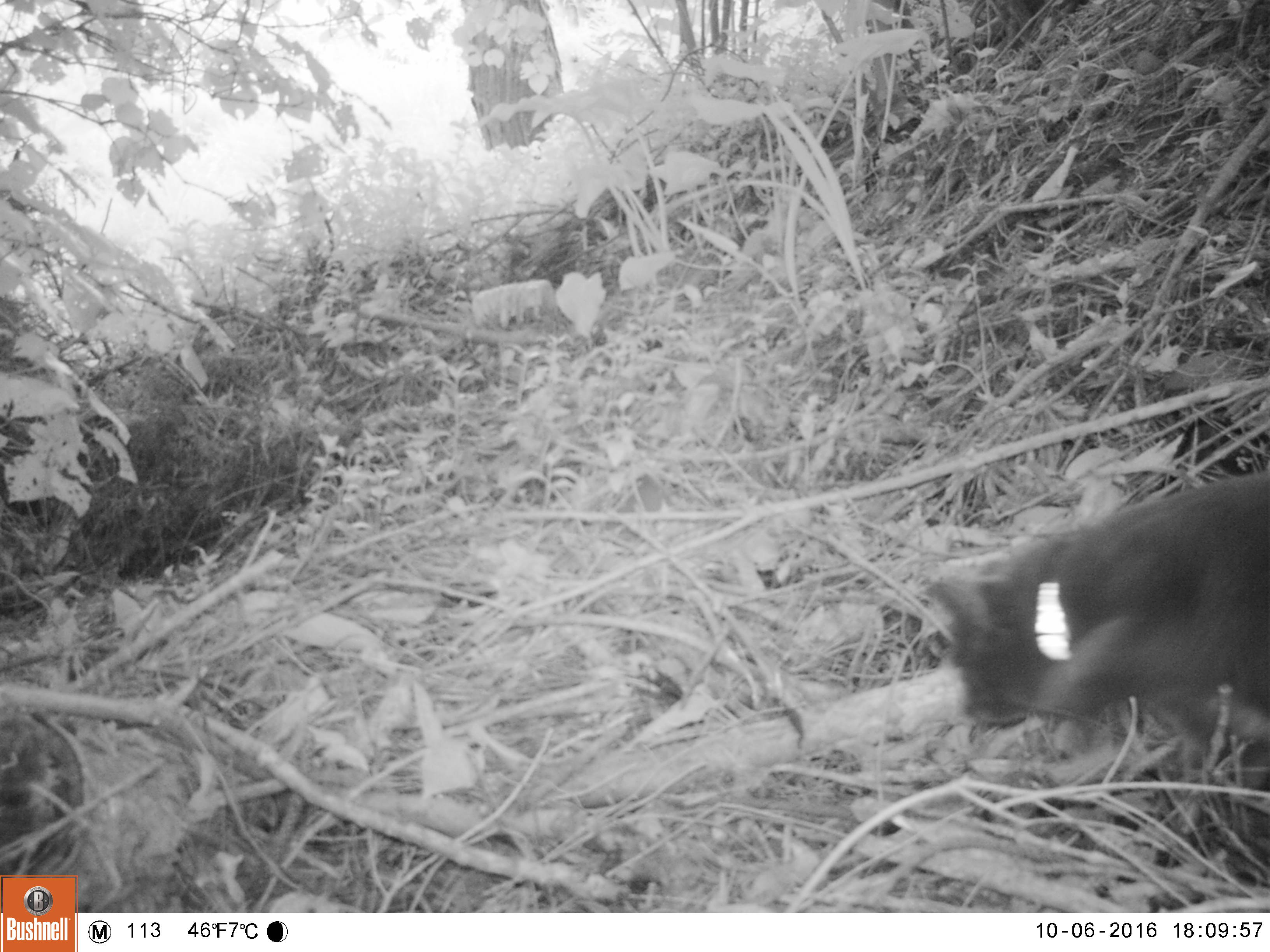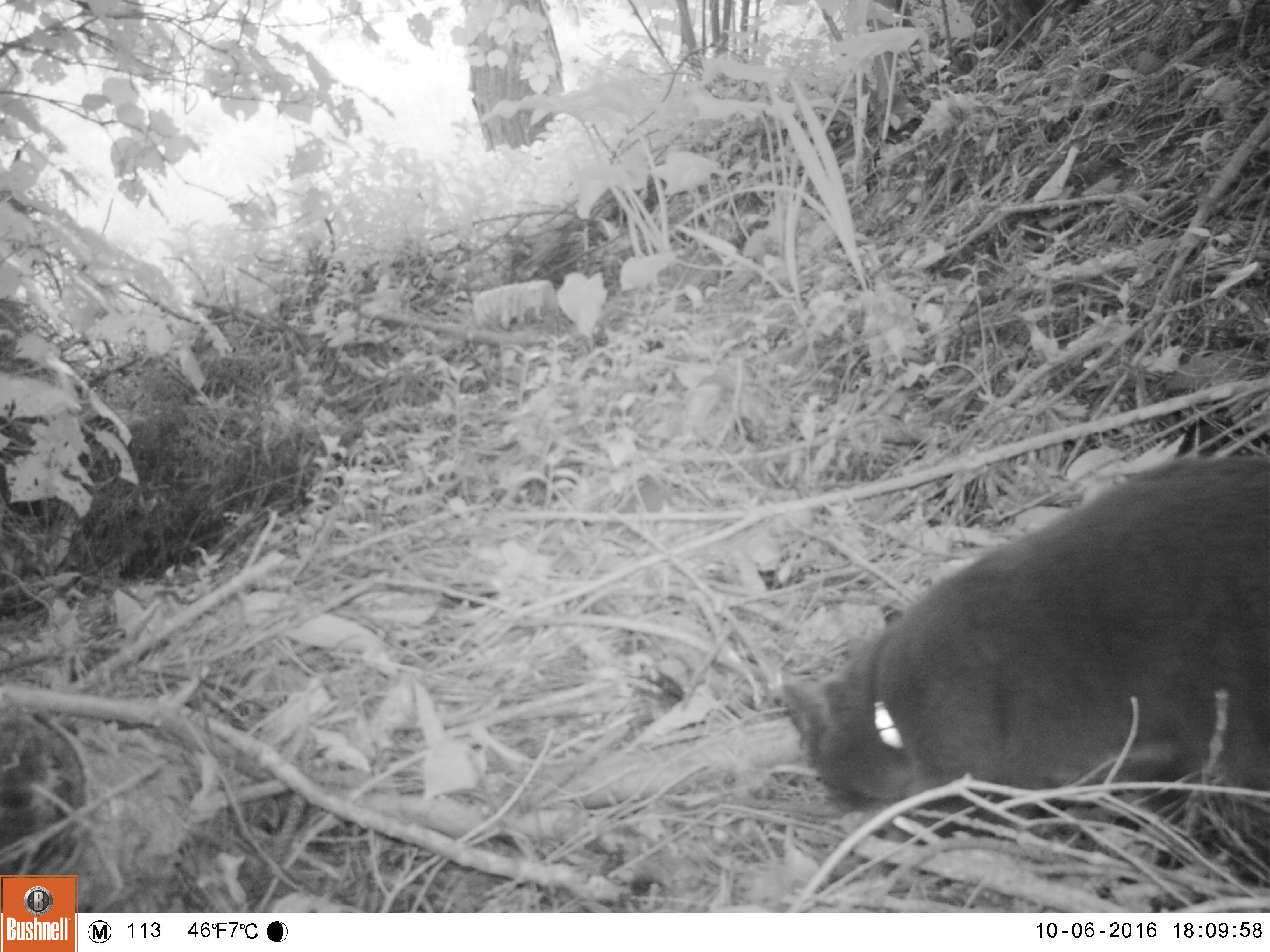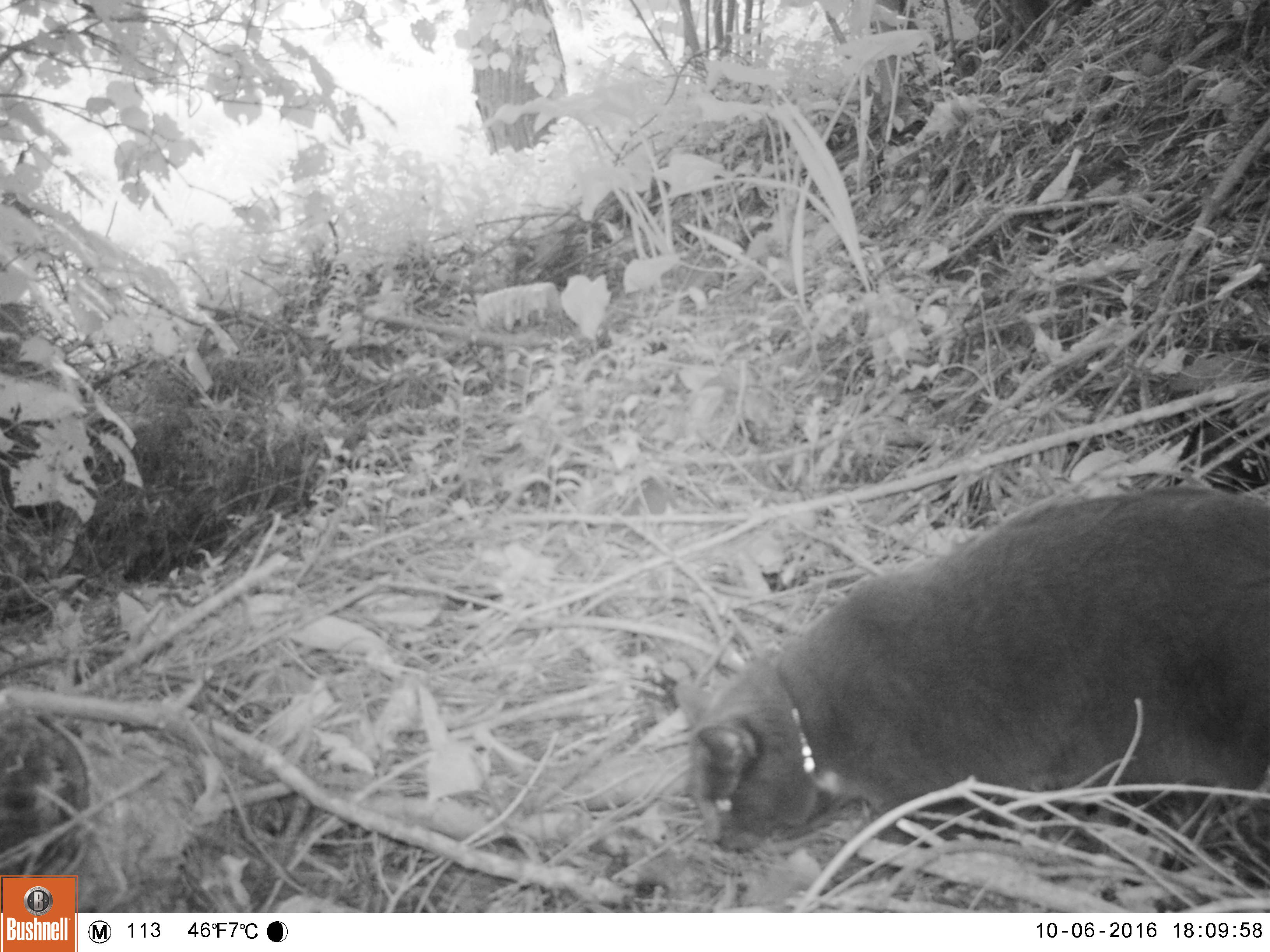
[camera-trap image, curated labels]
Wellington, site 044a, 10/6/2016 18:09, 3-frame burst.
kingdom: Animalia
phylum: Chordata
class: Mammalia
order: Carnivora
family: Felidae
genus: Felis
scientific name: Felis catus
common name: cat